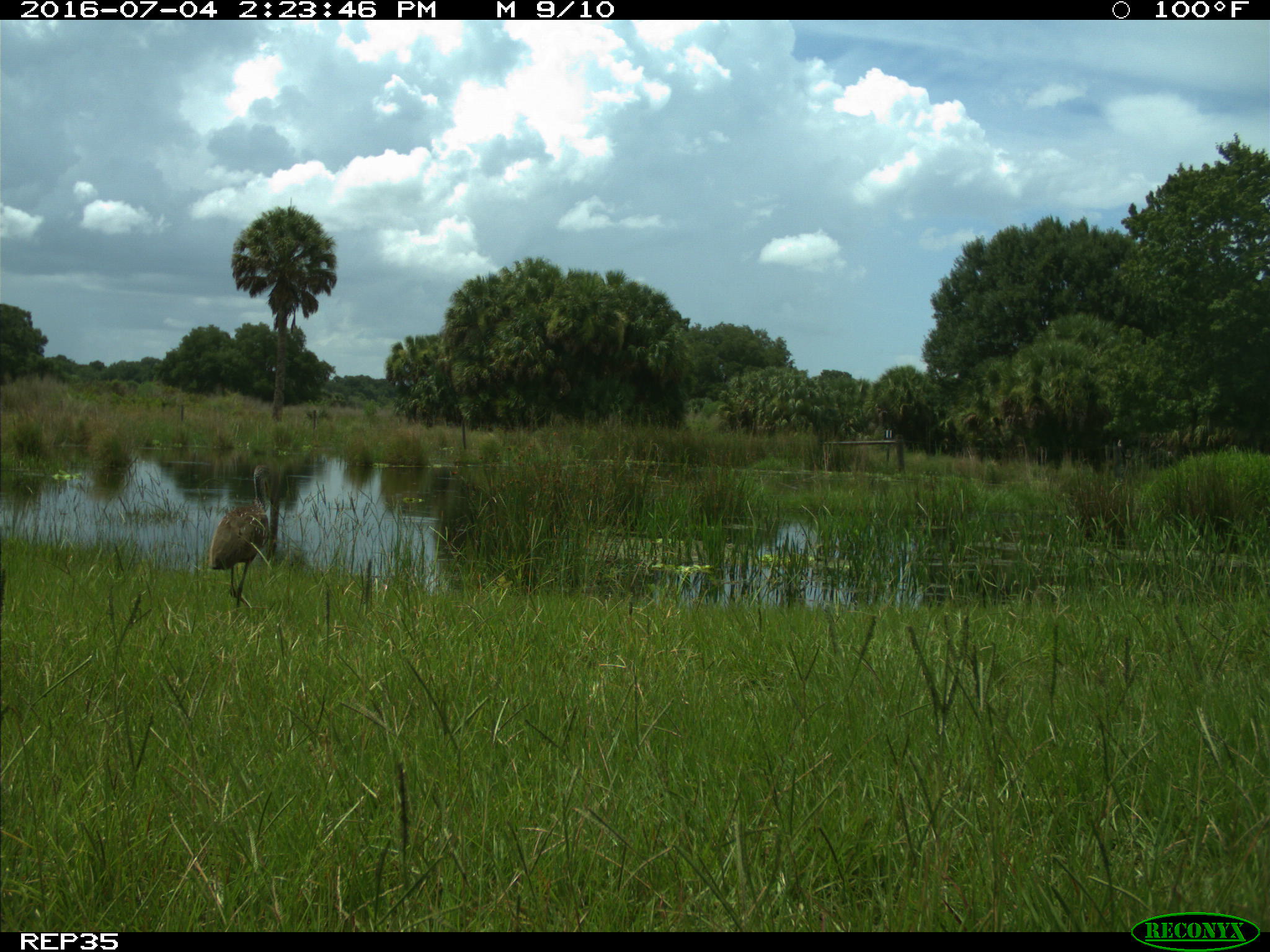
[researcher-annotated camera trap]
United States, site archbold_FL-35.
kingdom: Animalia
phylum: Chordata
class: Aves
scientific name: Aves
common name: birds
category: unidentified bird